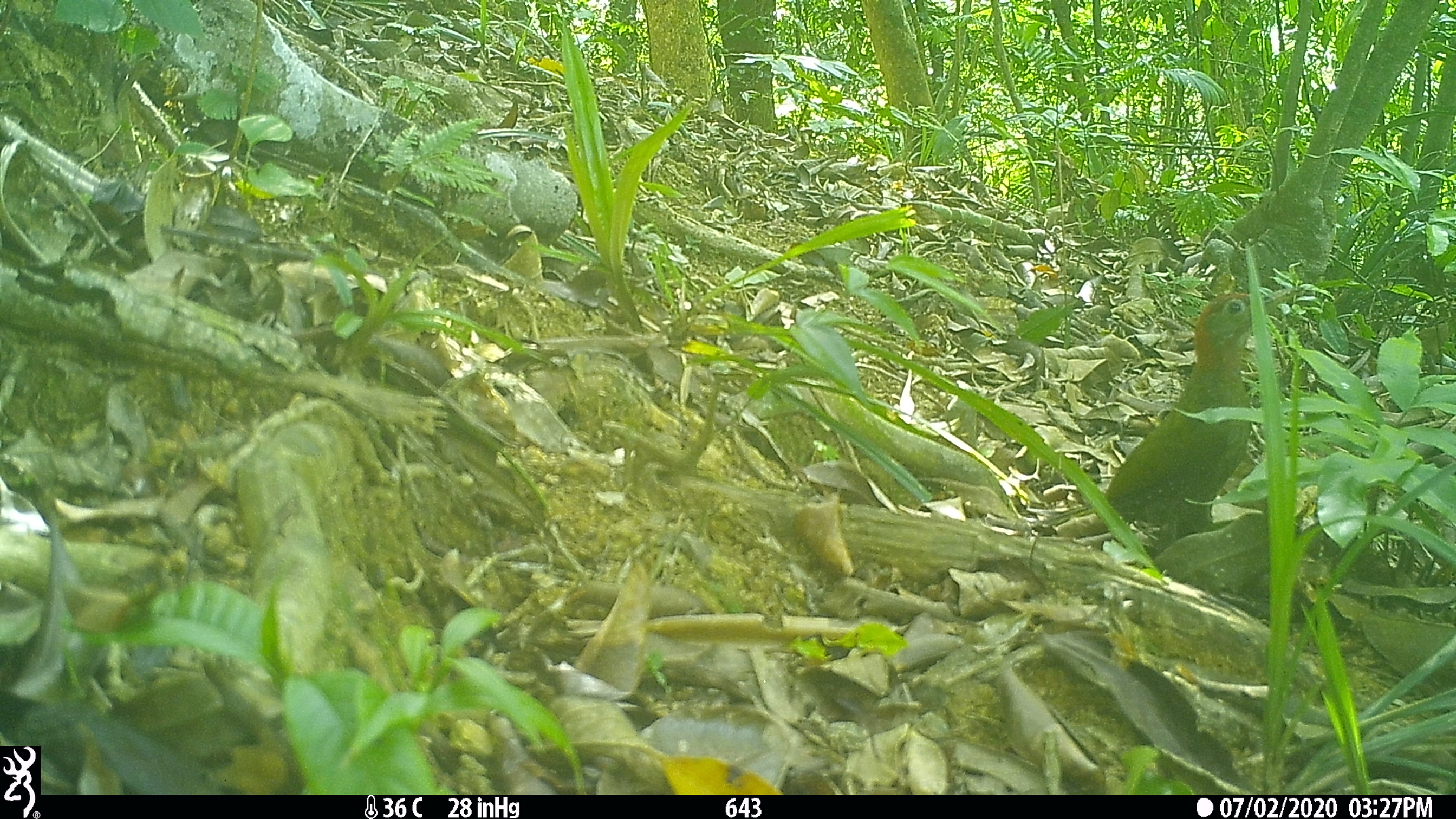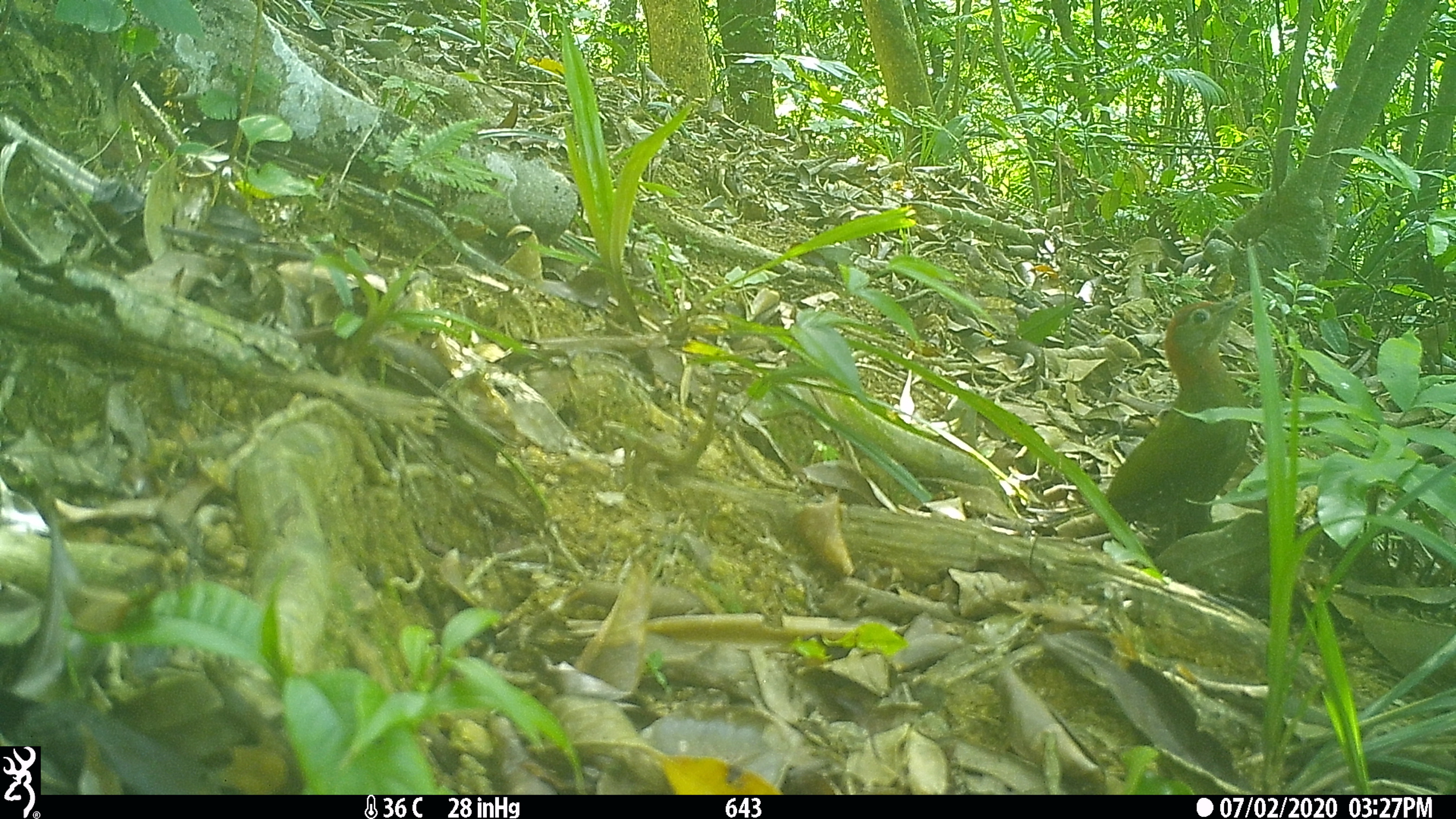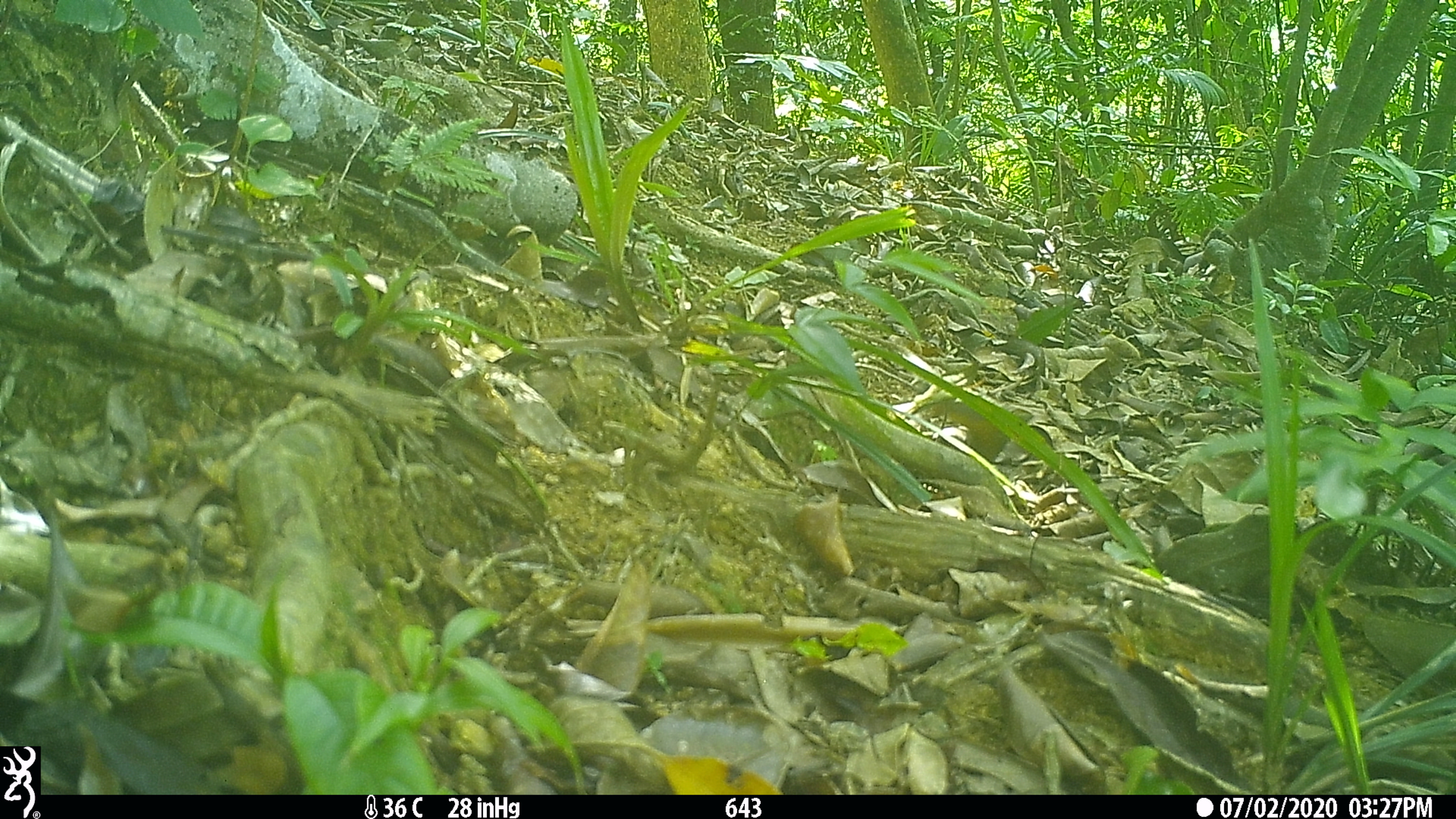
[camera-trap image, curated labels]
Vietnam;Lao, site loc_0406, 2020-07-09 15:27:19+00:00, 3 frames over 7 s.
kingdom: Animalia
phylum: Chordata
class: Aves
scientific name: Aves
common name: bird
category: unidentified bird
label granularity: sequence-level